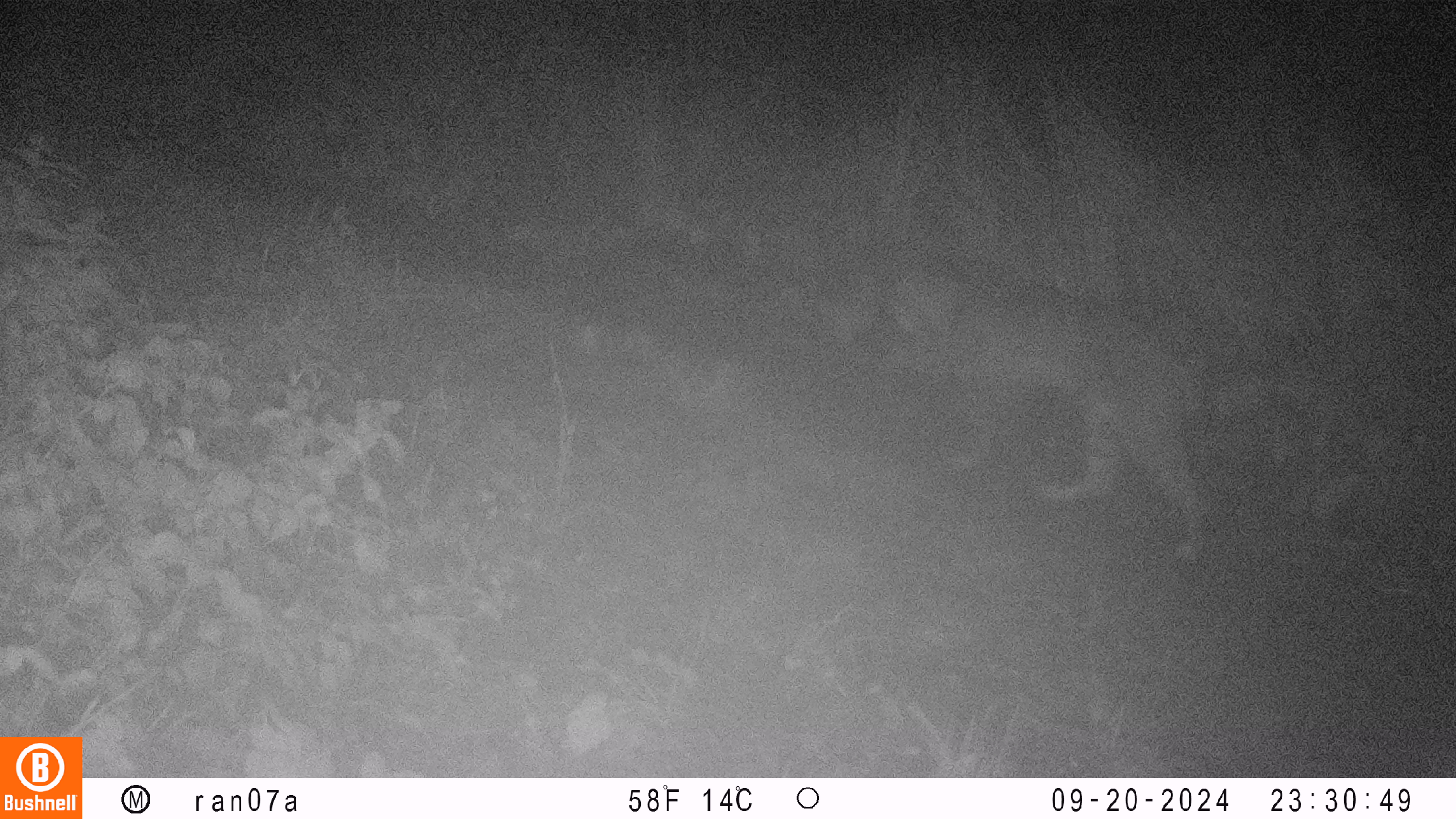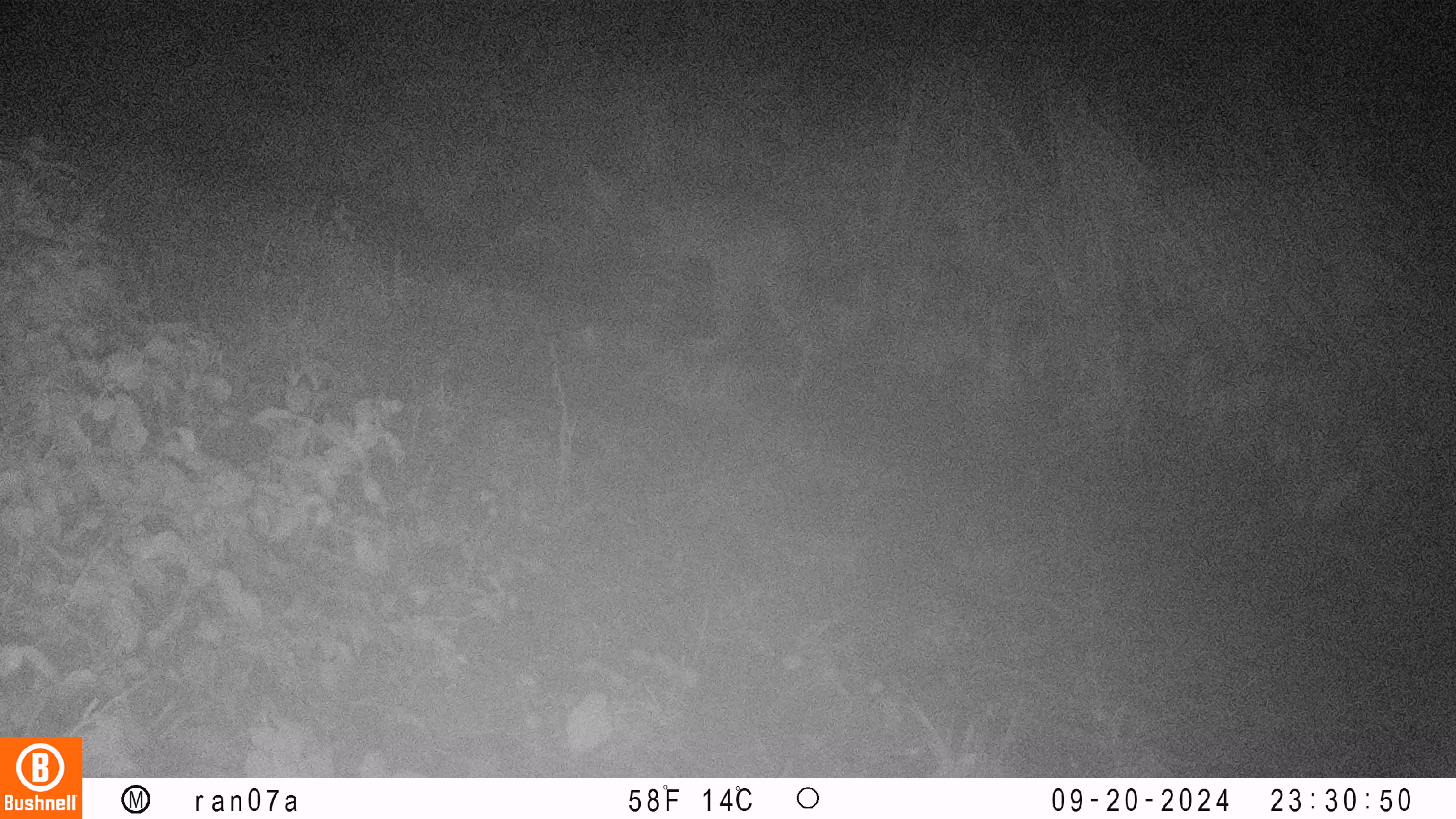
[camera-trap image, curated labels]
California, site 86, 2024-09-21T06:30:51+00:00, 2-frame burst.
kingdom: Animalia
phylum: Chordata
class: Mammalia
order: Carnivora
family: Felidae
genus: Lynx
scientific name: Lynx rufus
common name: bobcat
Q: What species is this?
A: Bobcat (Lynx rufus).